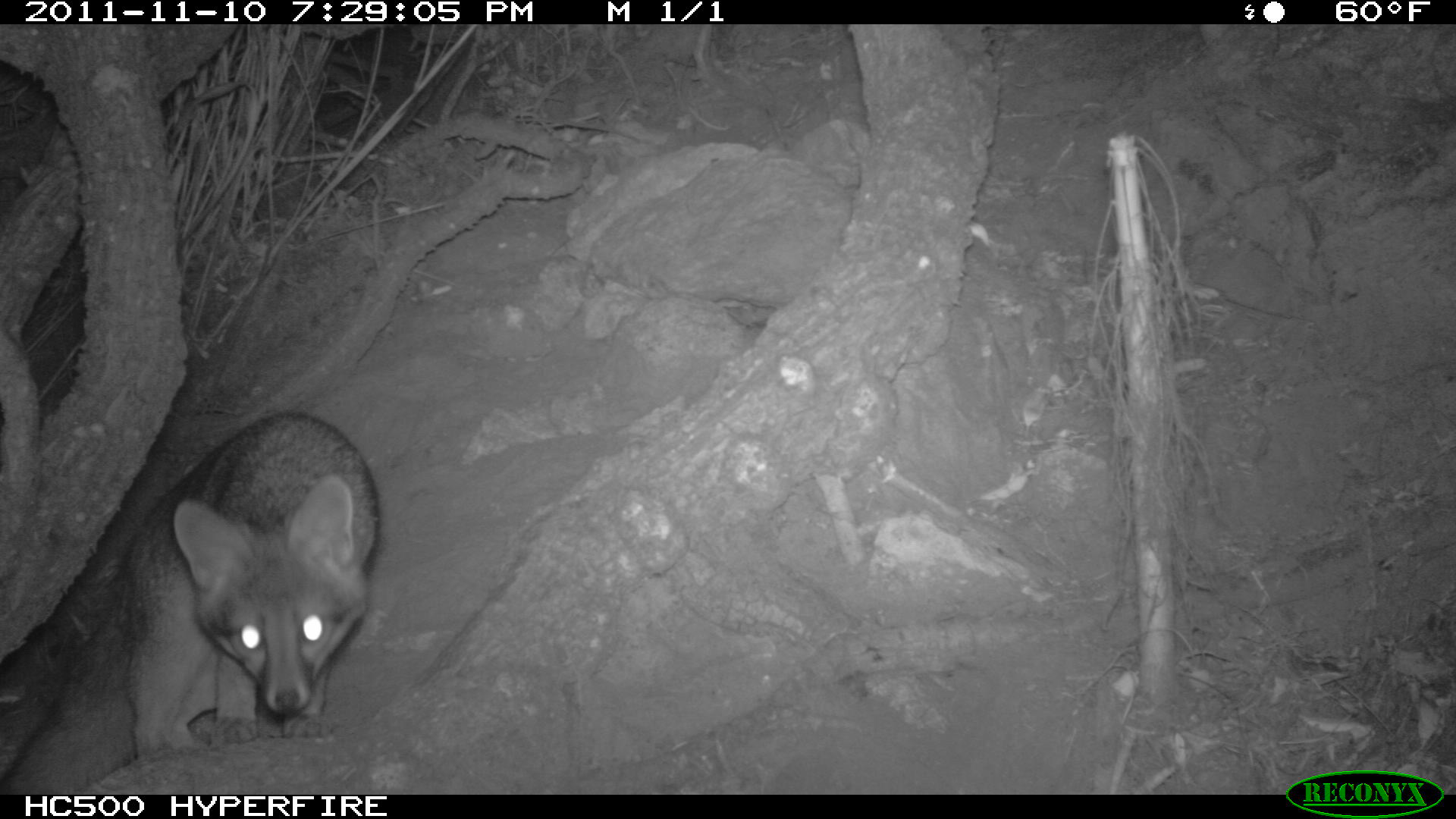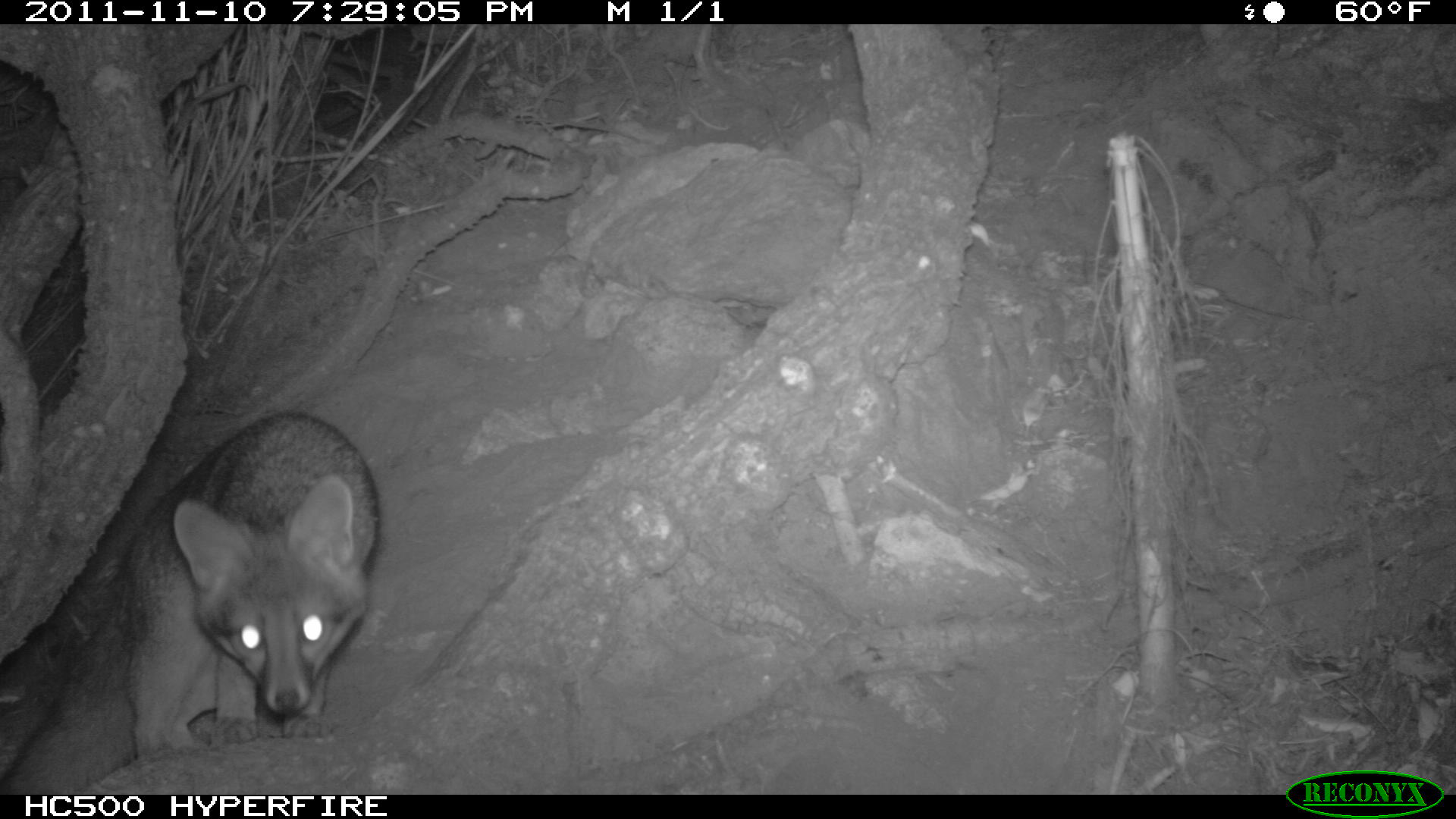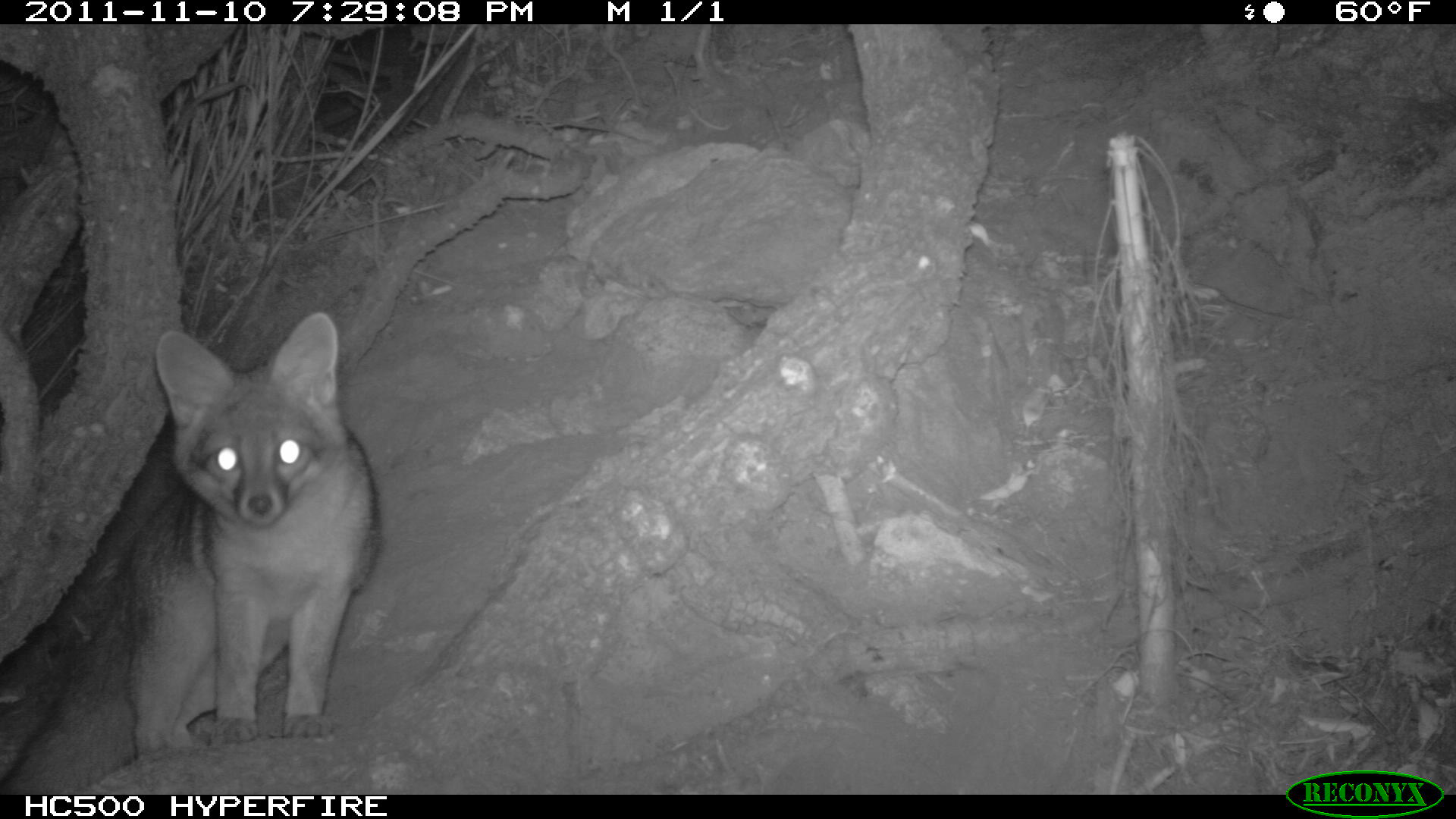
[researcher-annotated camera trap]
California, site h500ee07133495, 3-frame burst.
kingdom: Animalia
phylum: Chordata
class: Mammalia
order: Carnivora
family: Canidae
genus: Urocyon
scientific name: Urocyon littoralis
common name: island fox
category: fox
Fox (island fox) (Urocyon littoralis).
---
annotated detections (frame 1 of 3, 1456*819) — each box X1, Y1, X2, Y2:
fox: 2, 410, 384, 794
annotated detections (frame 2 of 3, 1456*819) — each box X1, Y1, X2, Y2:
fox: 0, 410, 381, 791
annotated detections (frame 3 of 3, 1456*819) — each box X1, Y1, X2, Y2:
fox: 0, 311, 378, 794